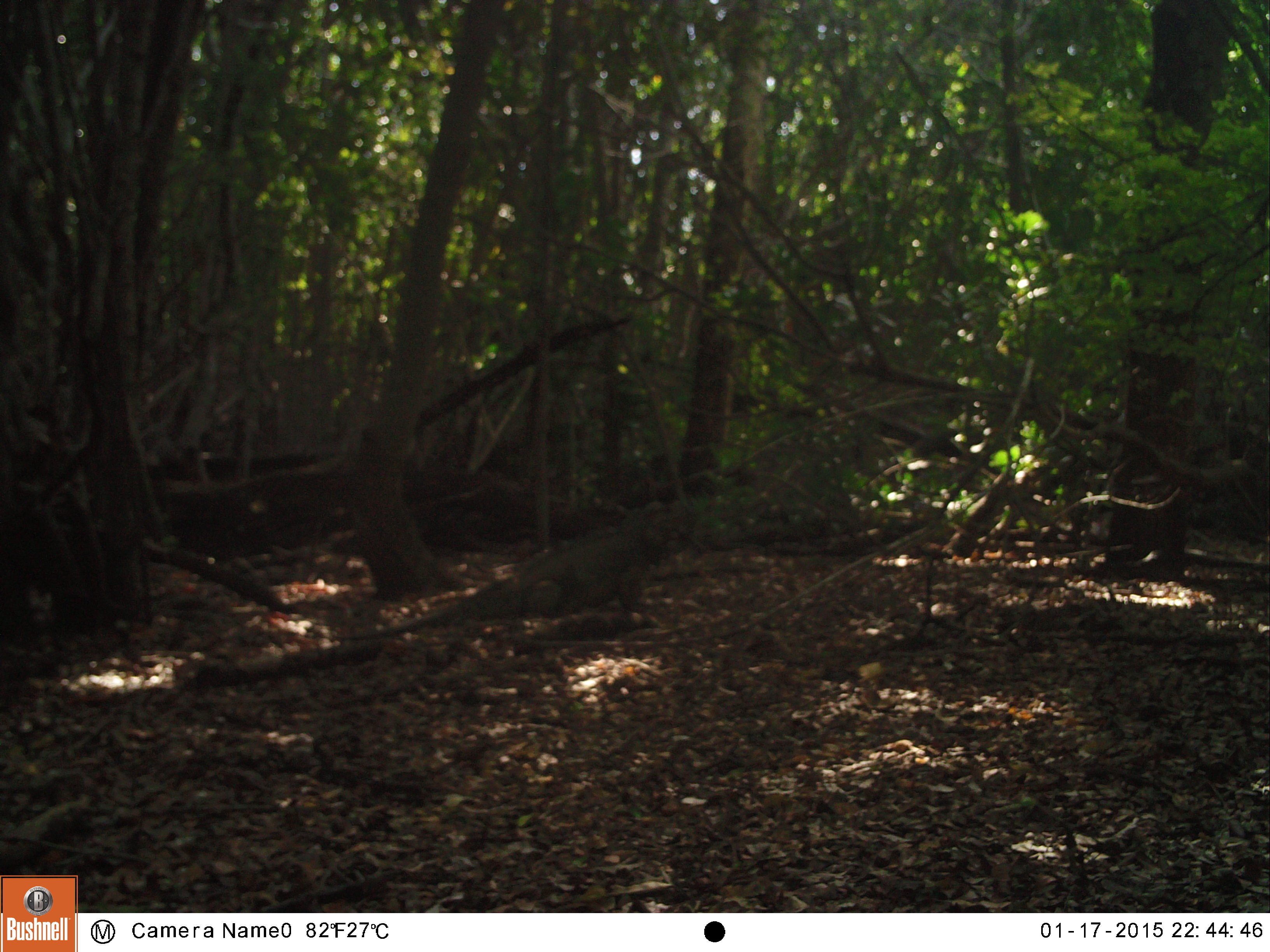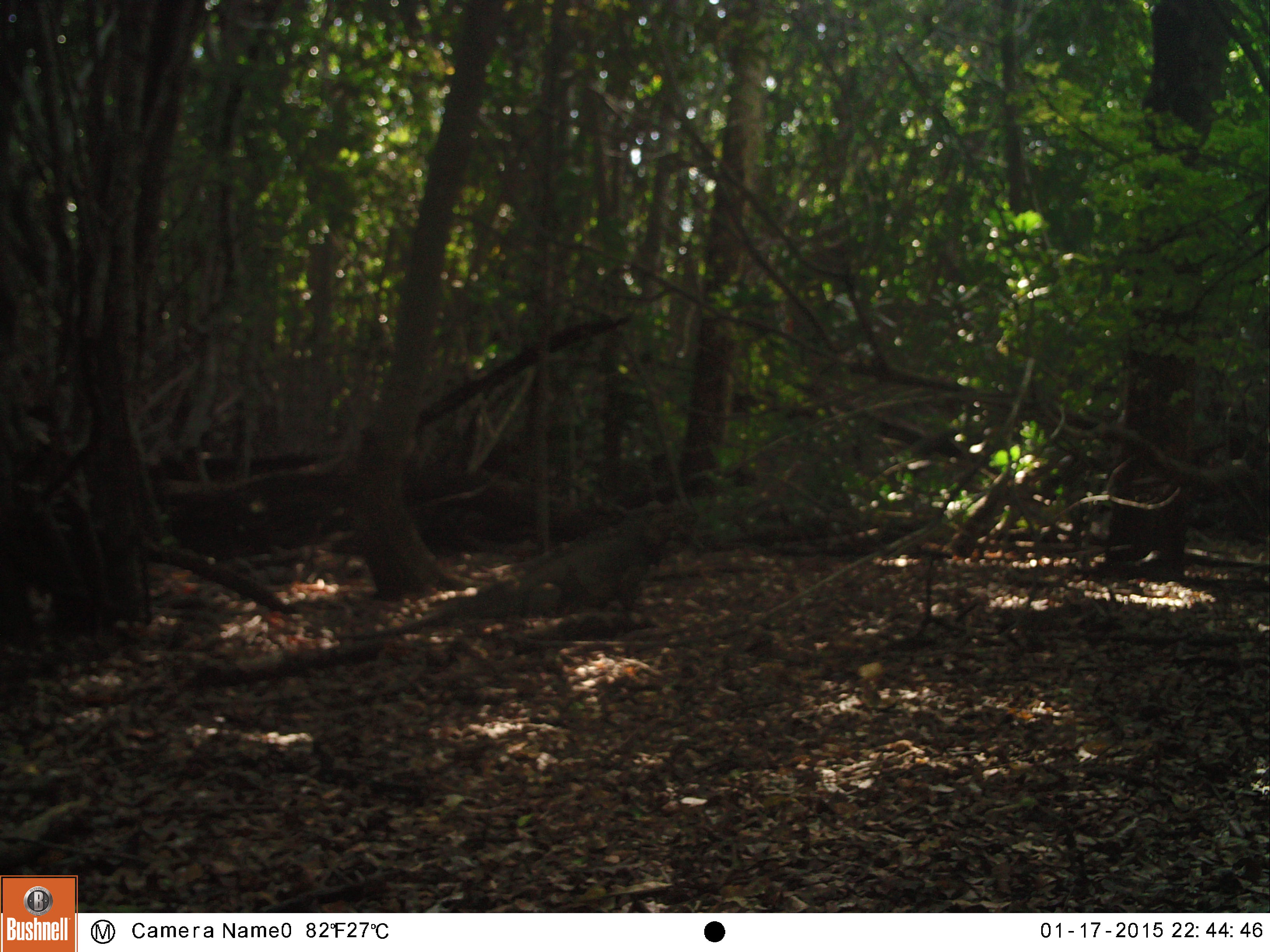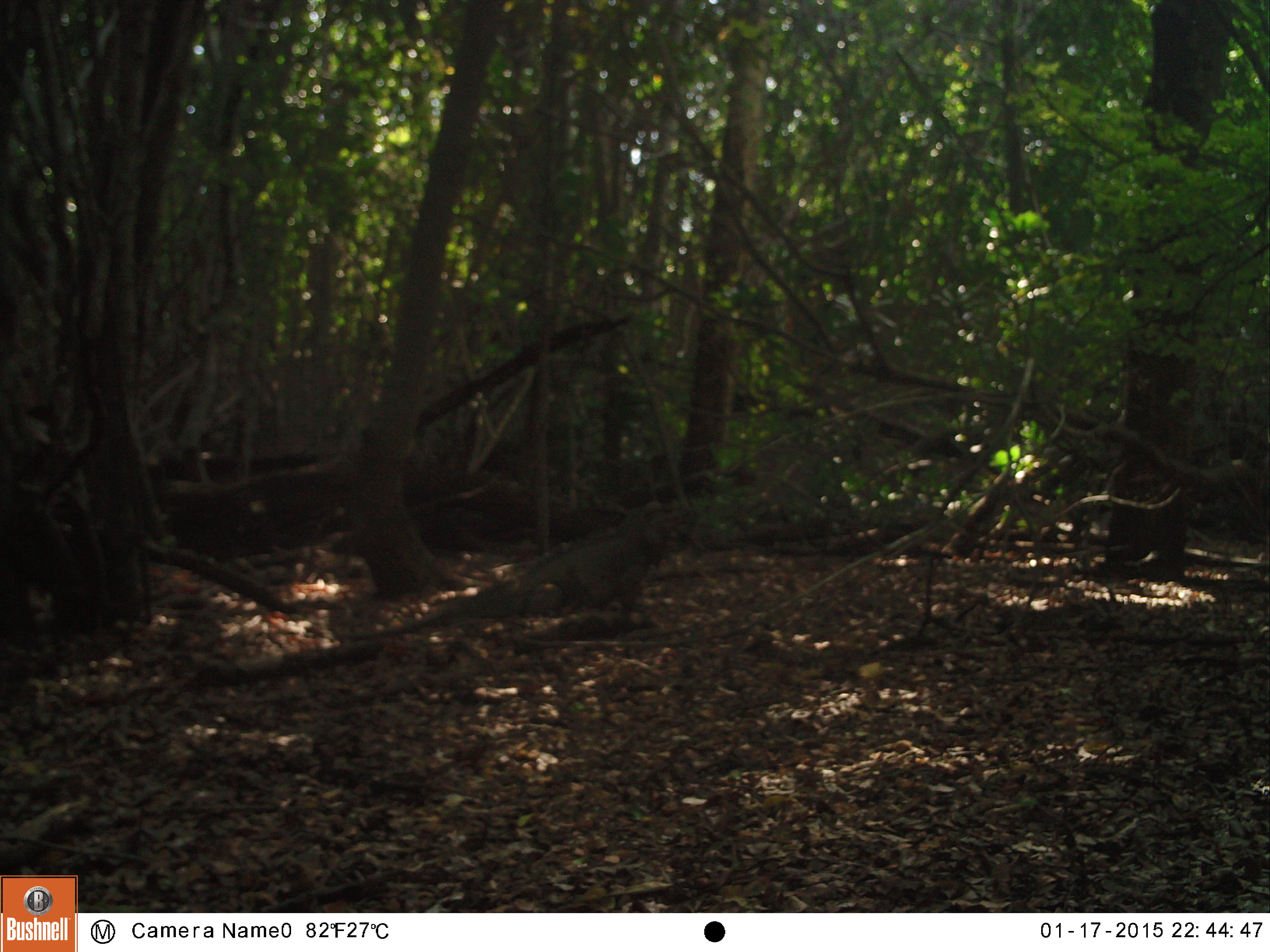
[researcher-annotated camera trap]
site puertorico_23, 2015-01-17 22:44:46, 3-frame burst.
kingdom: Animalia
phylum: Chordata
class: Reptilia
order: Squamata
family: Iguanidae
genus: Iguana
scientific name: Iguana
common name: typical iguanas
Iguana (typical iguanas).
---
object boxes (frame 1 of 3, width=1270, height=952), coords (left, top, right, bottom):
iguana: (315, 504, 686, 658)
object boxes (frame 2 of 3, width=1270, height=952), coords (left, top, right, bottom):
iguana: (340, 504, 688, 646)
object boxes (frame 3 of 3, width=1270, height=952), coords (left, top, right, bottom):
iguana: (328, 505, 683, 648)